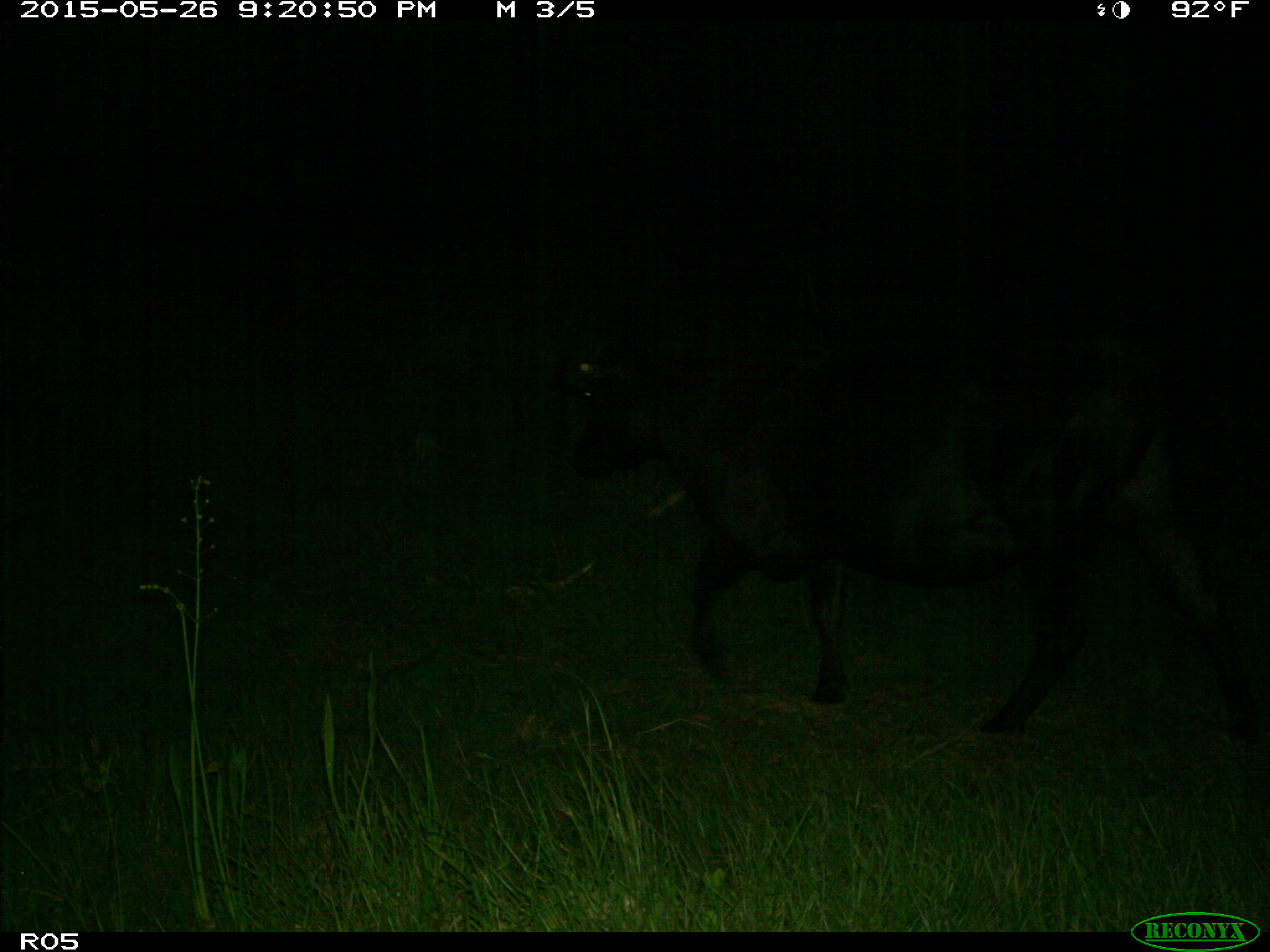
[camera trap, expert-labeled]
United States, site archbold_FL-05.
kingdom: Animalia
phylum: Chordata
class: Mammalia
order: Artiodactyla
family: Bovidae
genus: Bos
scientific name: Bos taurus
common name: domestic cow